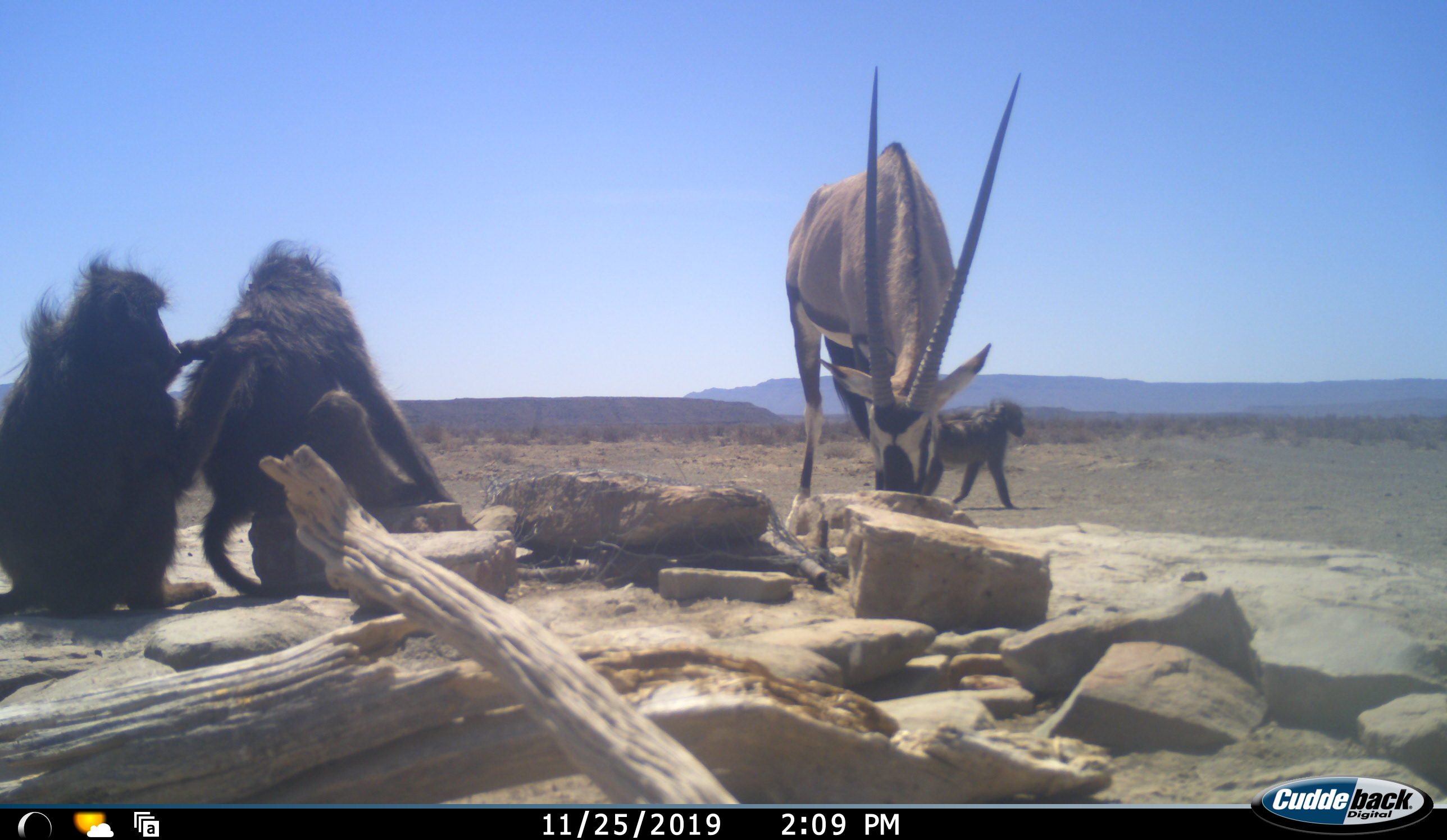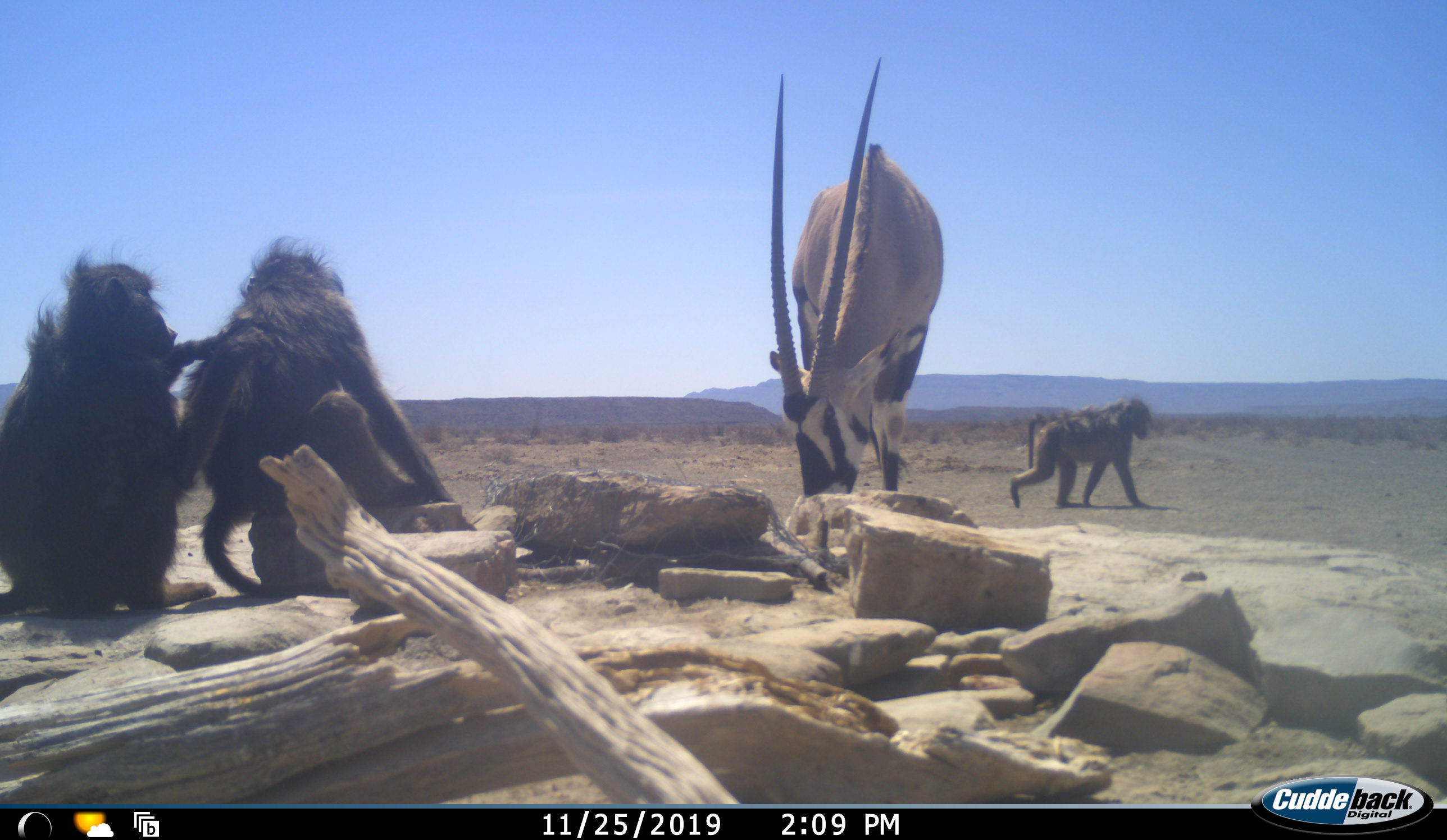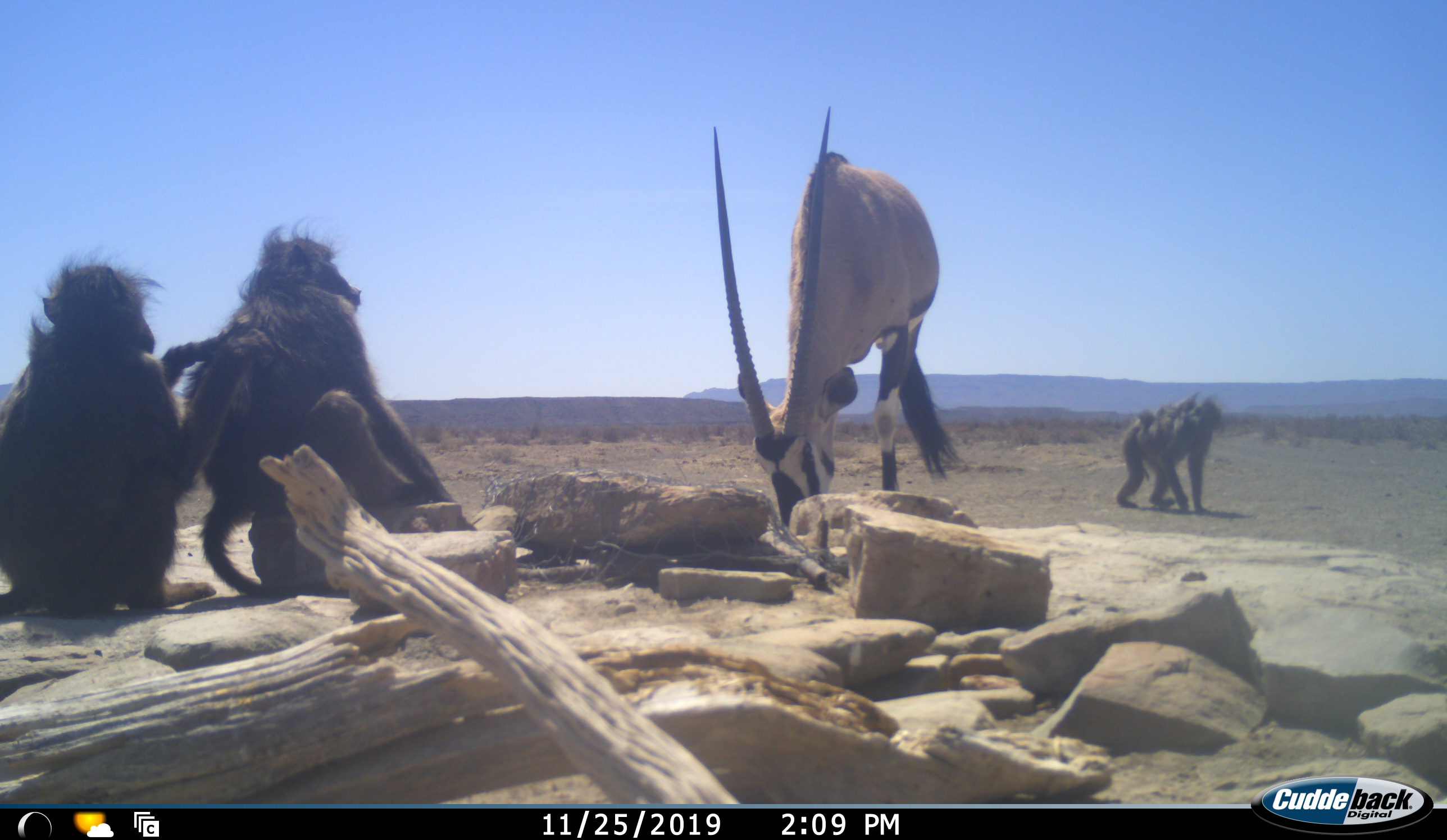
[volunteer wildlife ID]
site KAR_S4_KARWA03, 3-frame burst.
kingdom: Animalia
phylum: Chordata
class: Mammalia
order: Primates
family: Cercopithecidae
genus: Papio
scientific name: Papio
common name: baboon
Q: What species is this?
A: Baboon (Papio).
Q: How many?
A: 3.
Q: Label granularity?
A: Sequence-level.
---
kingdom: Animalia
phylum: Chordata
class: Mammalia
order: Artiodactyla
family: Bovidae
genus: Oryx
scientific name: Oryx gazella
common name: gemsbok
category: oryx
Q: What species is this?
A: Oryx (gemsbok) (Oryx gazella).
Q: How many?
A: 1.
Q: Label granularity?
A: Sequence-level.